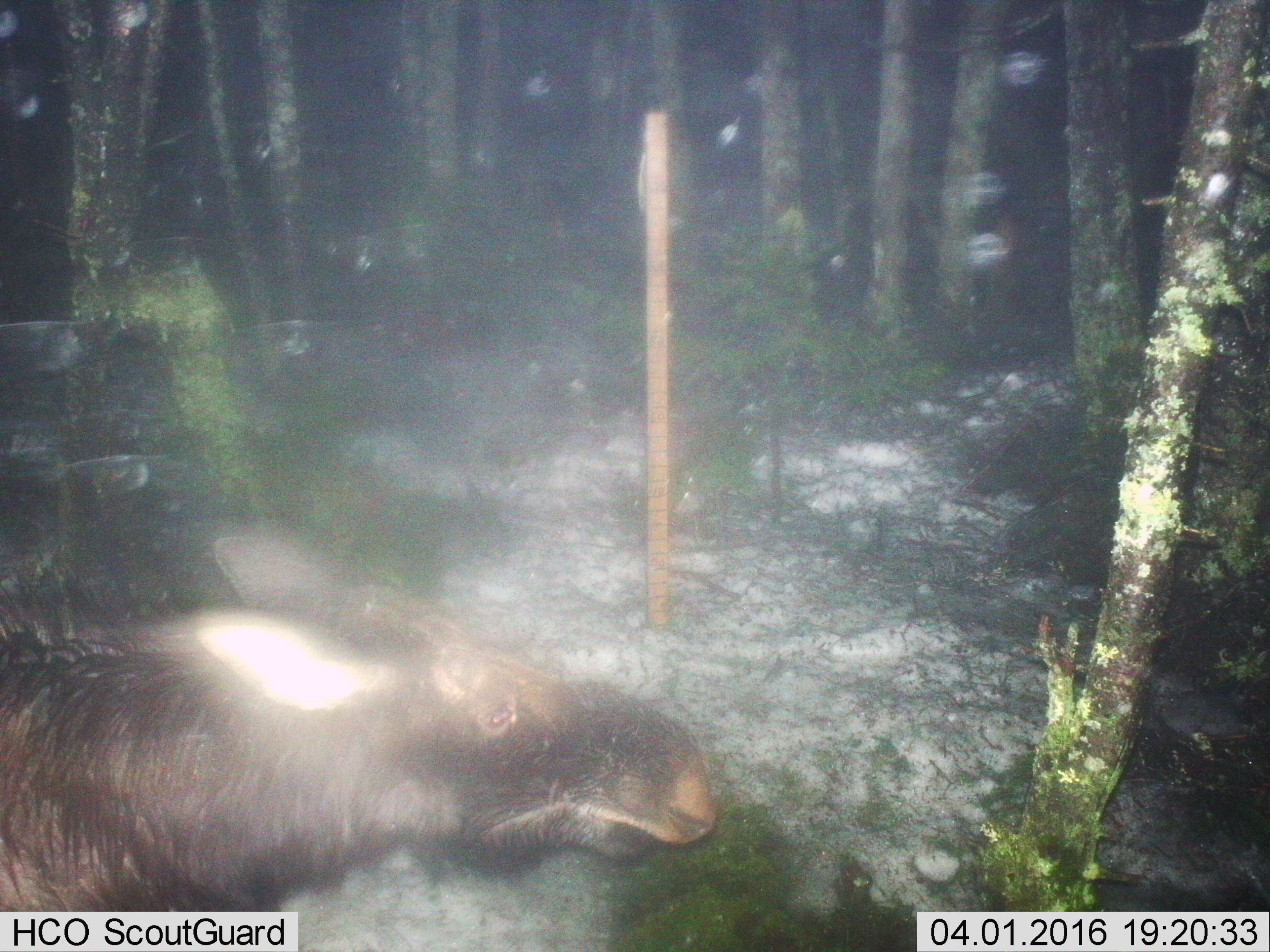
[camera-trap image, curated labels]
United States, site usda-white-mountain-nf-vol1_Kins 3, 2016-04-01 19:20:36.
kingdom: Animalia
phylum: Chordata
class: Mammalia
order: Artiodactyla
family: Cervidae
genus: Alces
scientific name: Alces alces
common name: moose